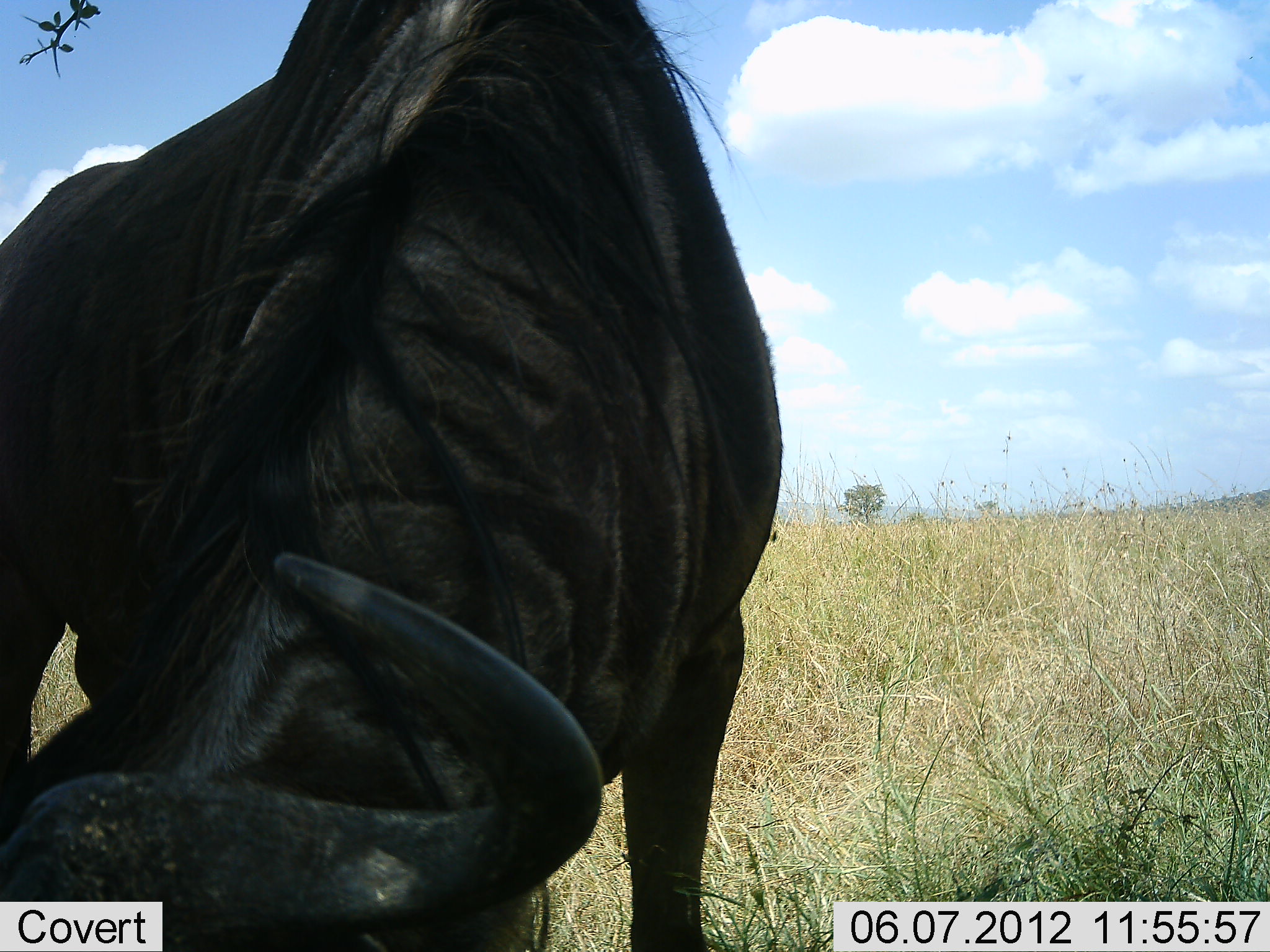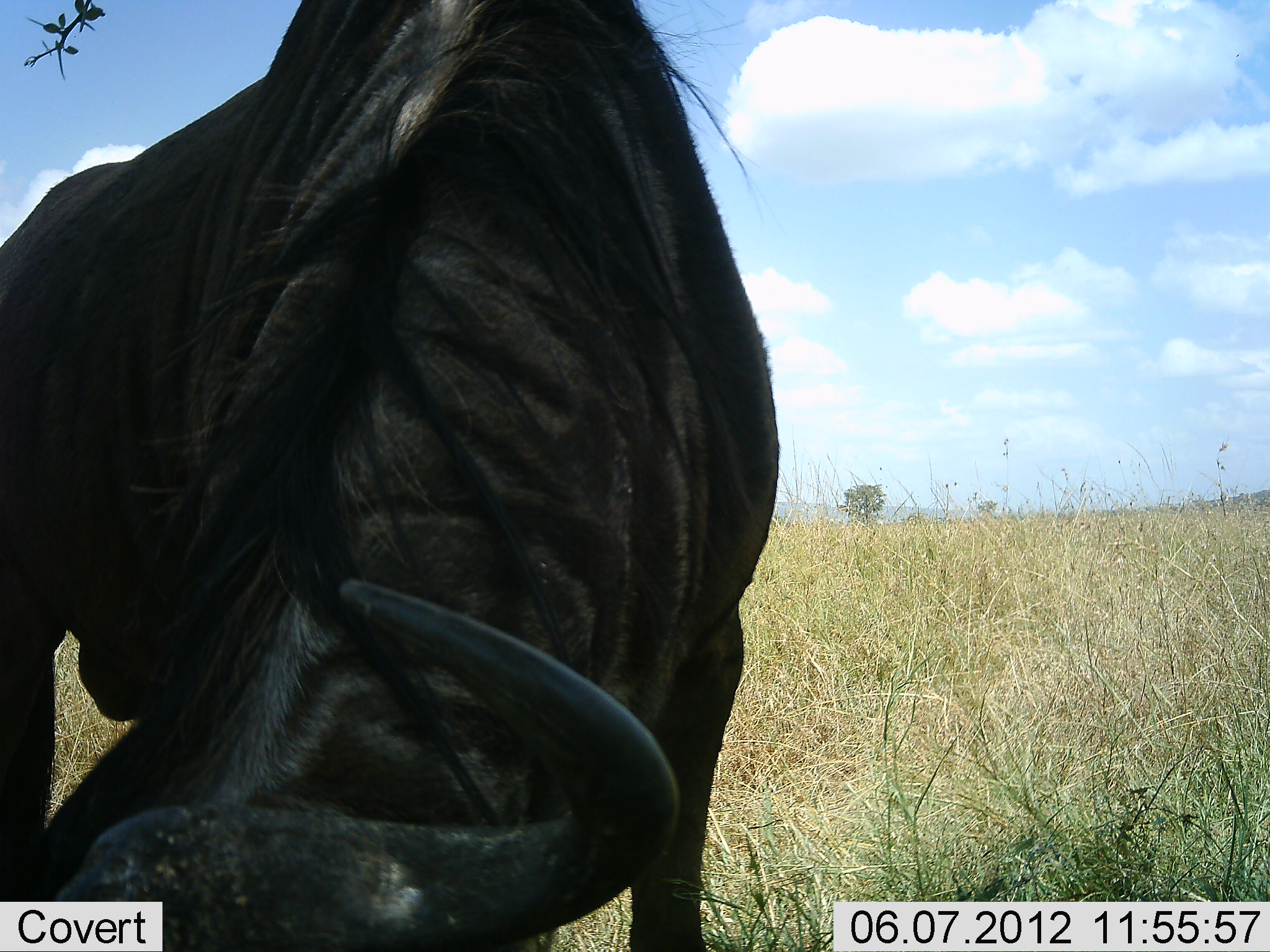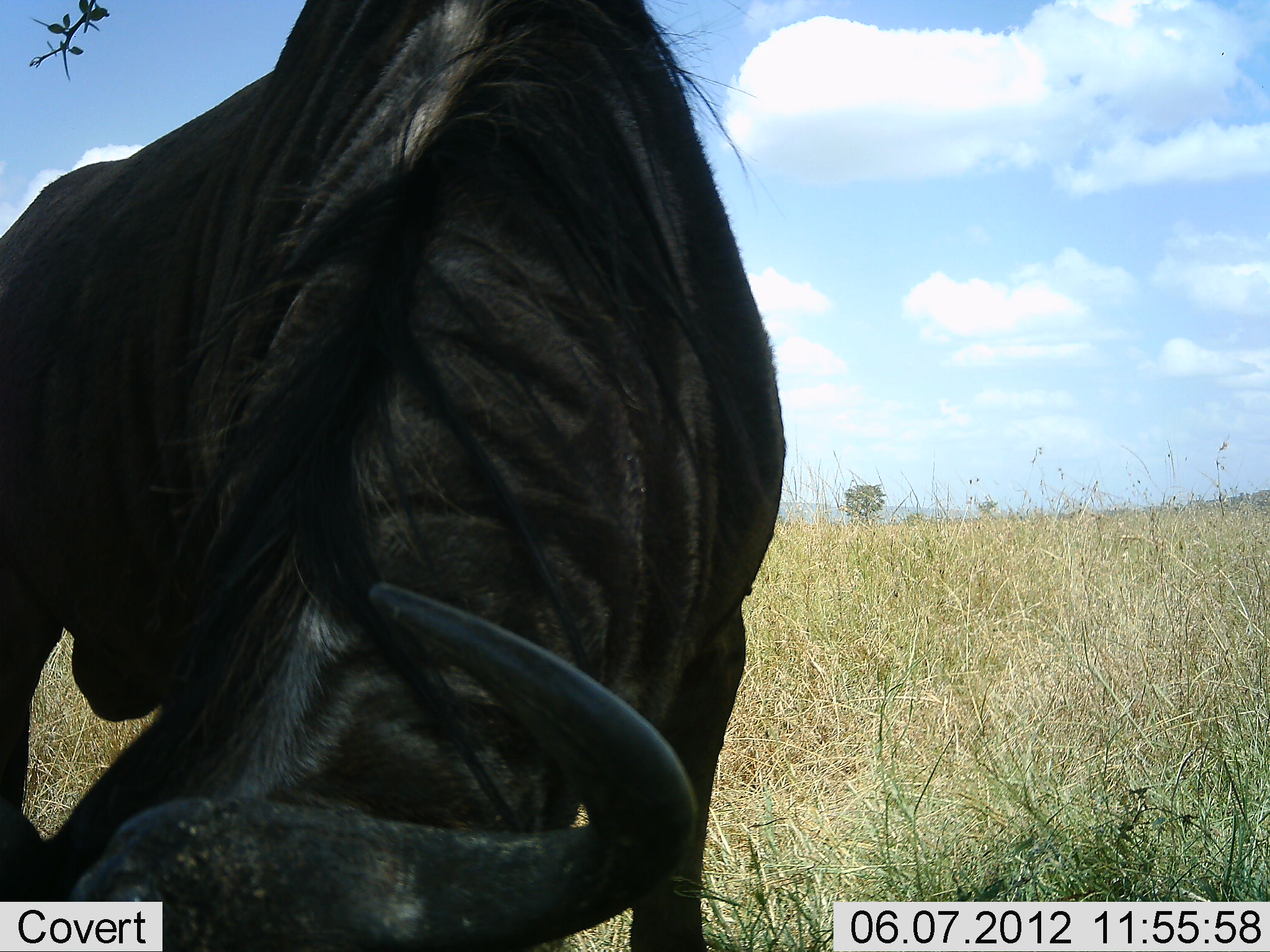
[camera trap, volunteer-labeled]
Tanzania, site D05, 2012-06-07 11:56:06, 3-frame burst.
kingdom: Animalia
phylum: Chordata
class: Mammalia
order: Artiodactyla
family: Bovidae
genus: Connochaetes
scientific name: Connochaetes taurinus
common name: blue wildebeest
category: wildebeest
Wildebeest (blue wildebeest) (Connochaetes taurinus), count 1. Behavior (volunteer vote fractions): standing 20%, resting 0%, moving 0%, interacting 0%. Young present (vote fraction): 0%. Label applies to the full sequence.